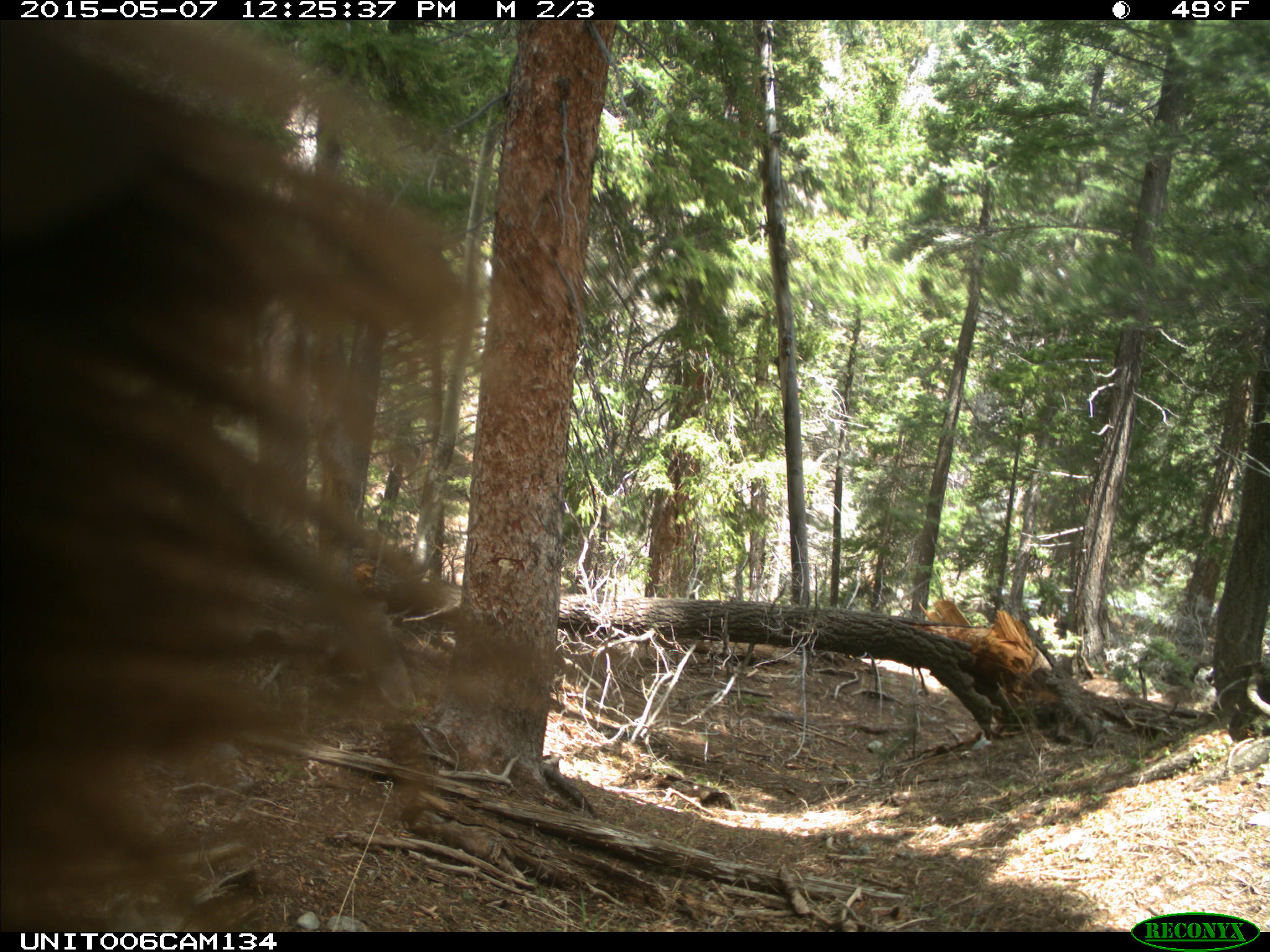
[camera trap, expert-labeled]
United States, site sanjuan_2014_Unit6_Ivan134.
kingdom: Animalia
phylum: Chordata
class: Mammalia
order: Carnivora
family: Ursidae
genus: Ursus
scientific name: Ursus americanus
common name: american black bear